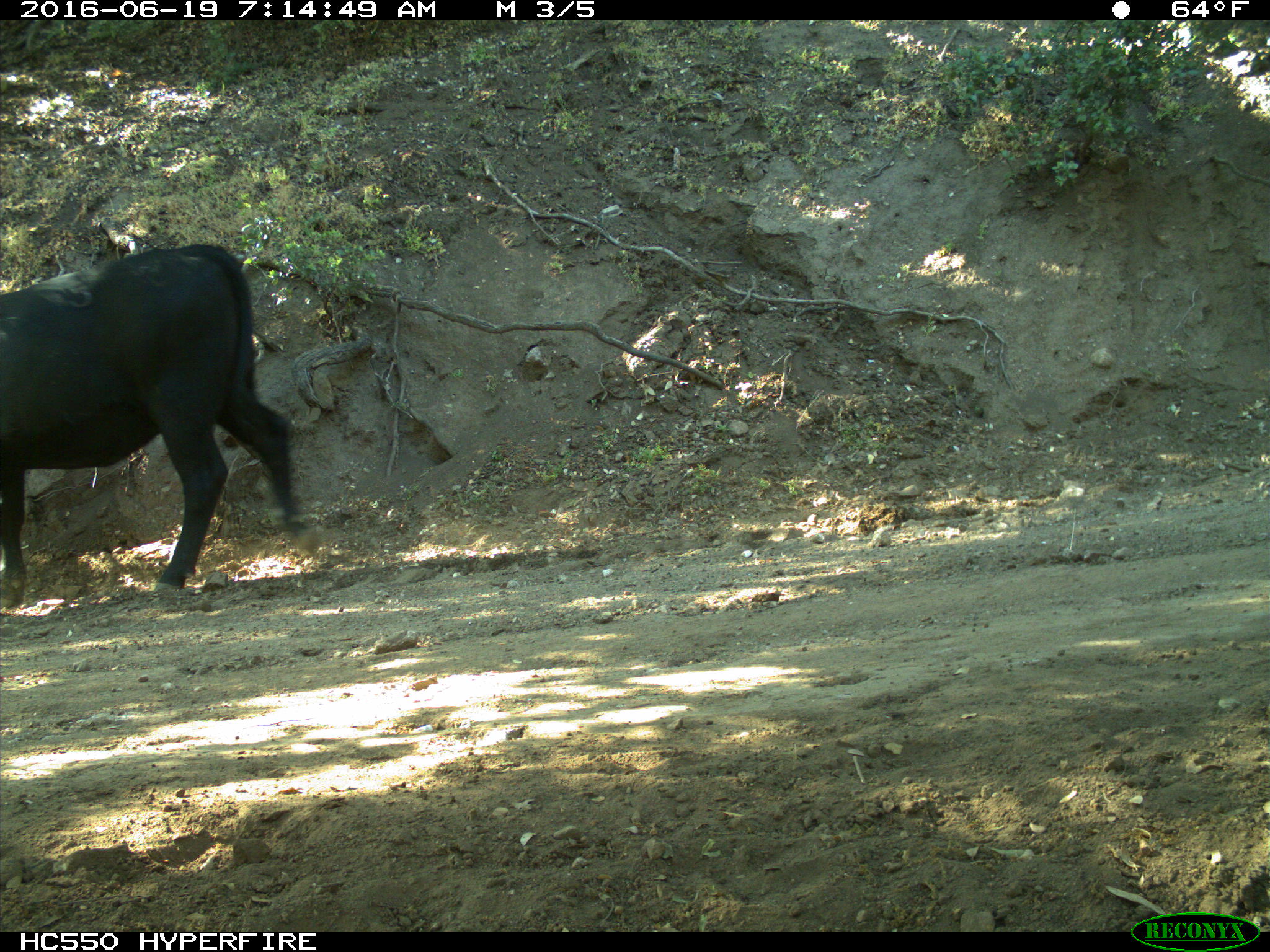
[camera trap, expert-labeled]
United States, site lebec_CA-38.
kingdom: Animalia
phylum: Chordata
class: Mammalia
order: Artiodactyla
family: Bovidae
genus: Bos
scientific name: Bos taurus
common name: domestic cow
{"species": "Bos taurus (domestic cow)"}